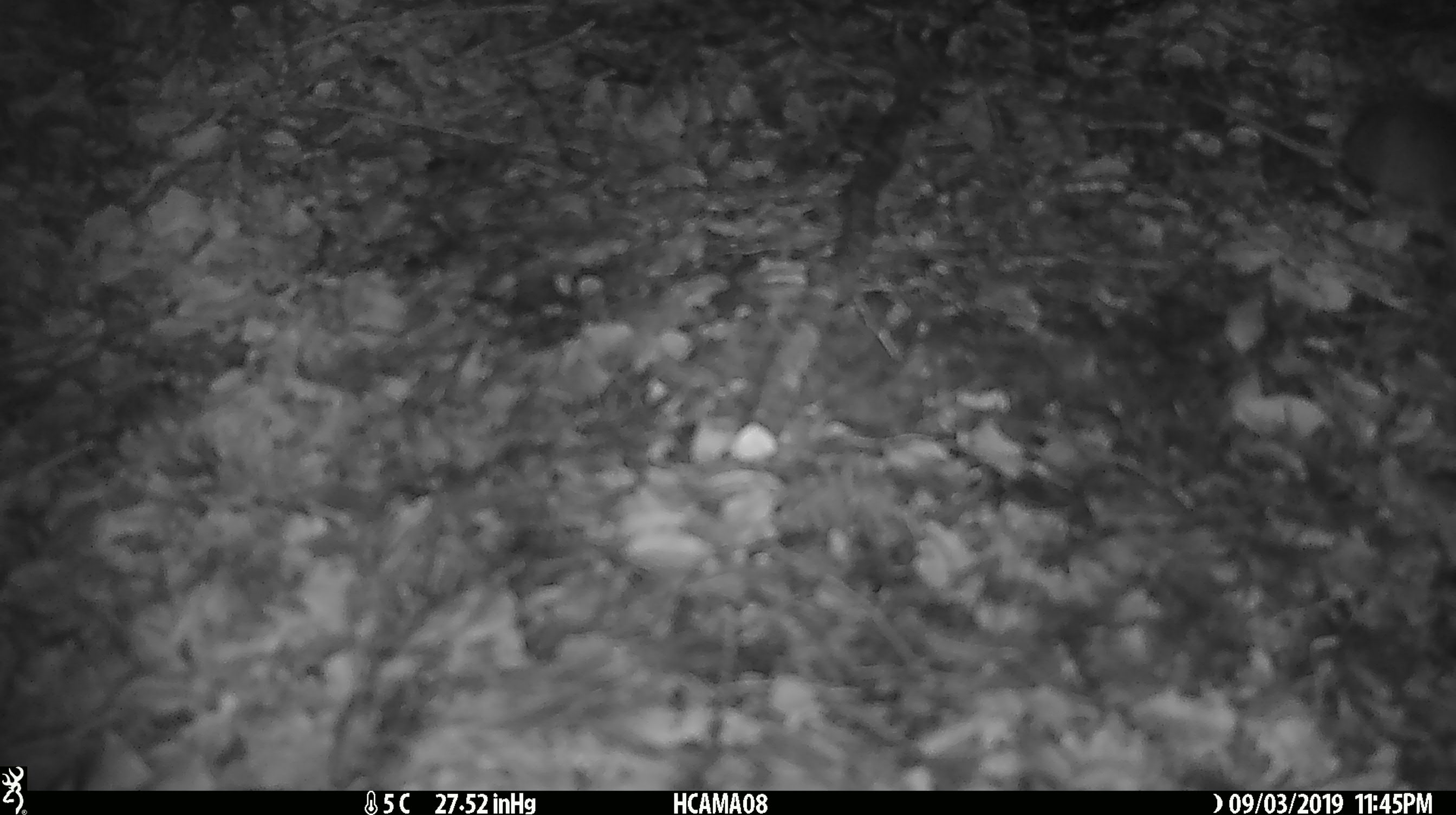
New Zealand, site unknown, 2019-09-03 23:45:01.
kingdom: Animalia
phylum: Chordata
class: Mammalia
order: Rodentia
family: Muridae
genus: Mus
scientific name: Mus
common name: mouse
Mouse (Mus).